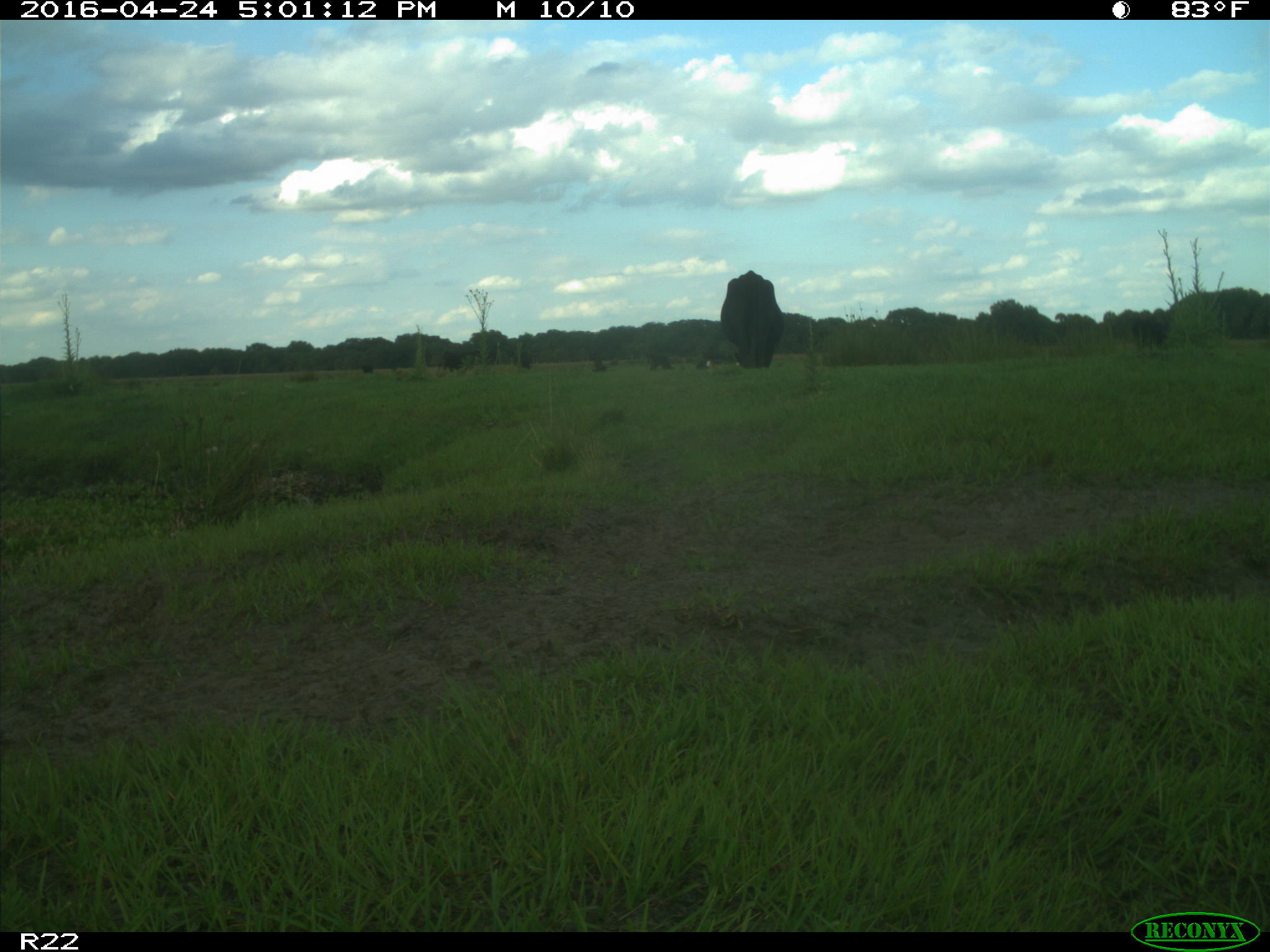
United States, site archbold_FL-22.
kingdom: Animalia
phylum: Chordata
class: Mammalia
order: Artiodactyla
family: Bovidae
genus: Bos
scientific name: Bos taurus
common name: domestic cow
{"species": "Bos taurus (domestic cow)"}